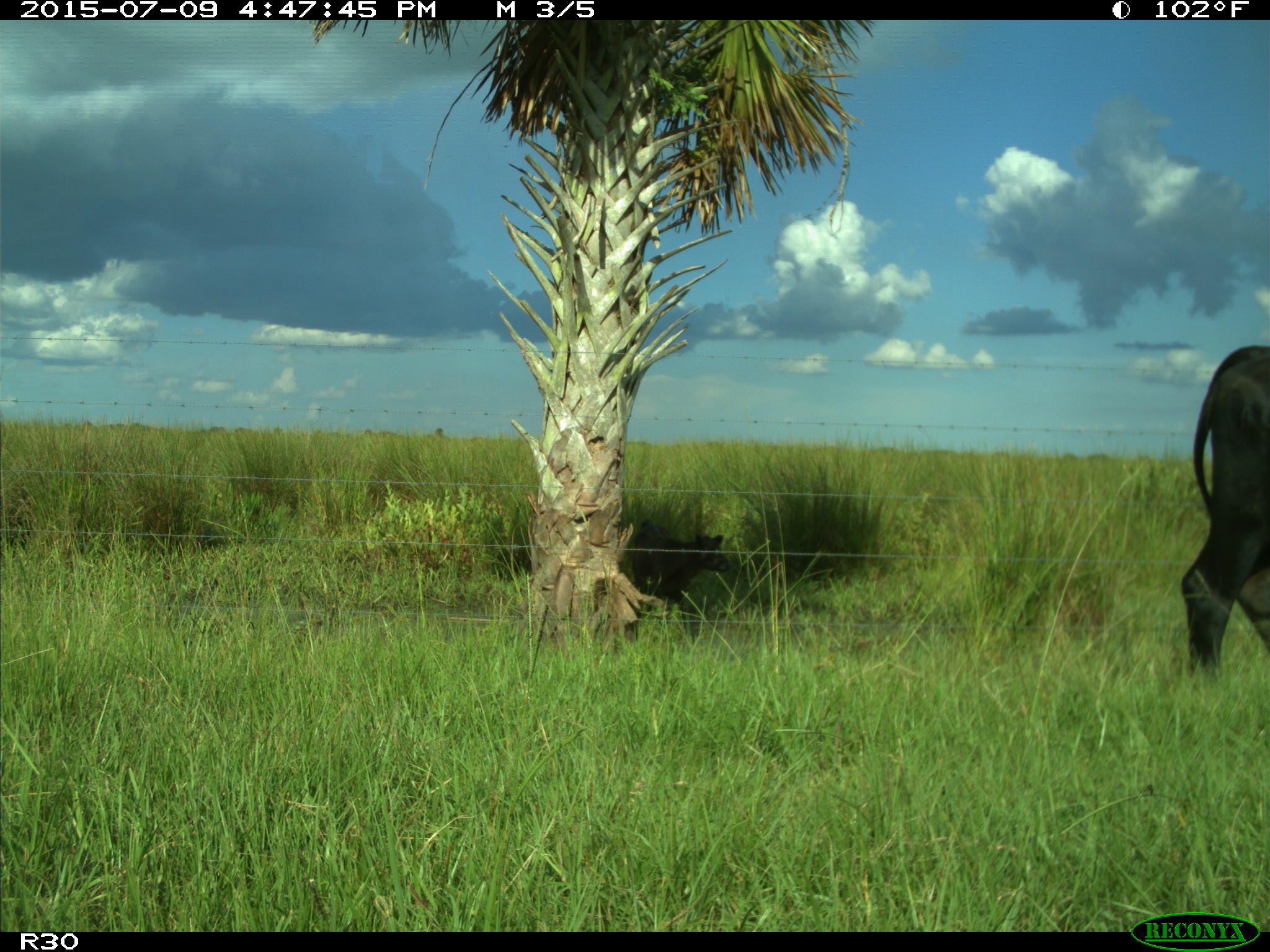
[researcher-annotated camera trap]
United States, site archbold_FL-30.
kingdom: Animalia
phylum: Chordata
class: Mammalia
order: Artiodactyla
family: Bovidae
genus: Bos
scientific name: Bos taurus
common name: domestic cow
Bos taurus (domestic cow).